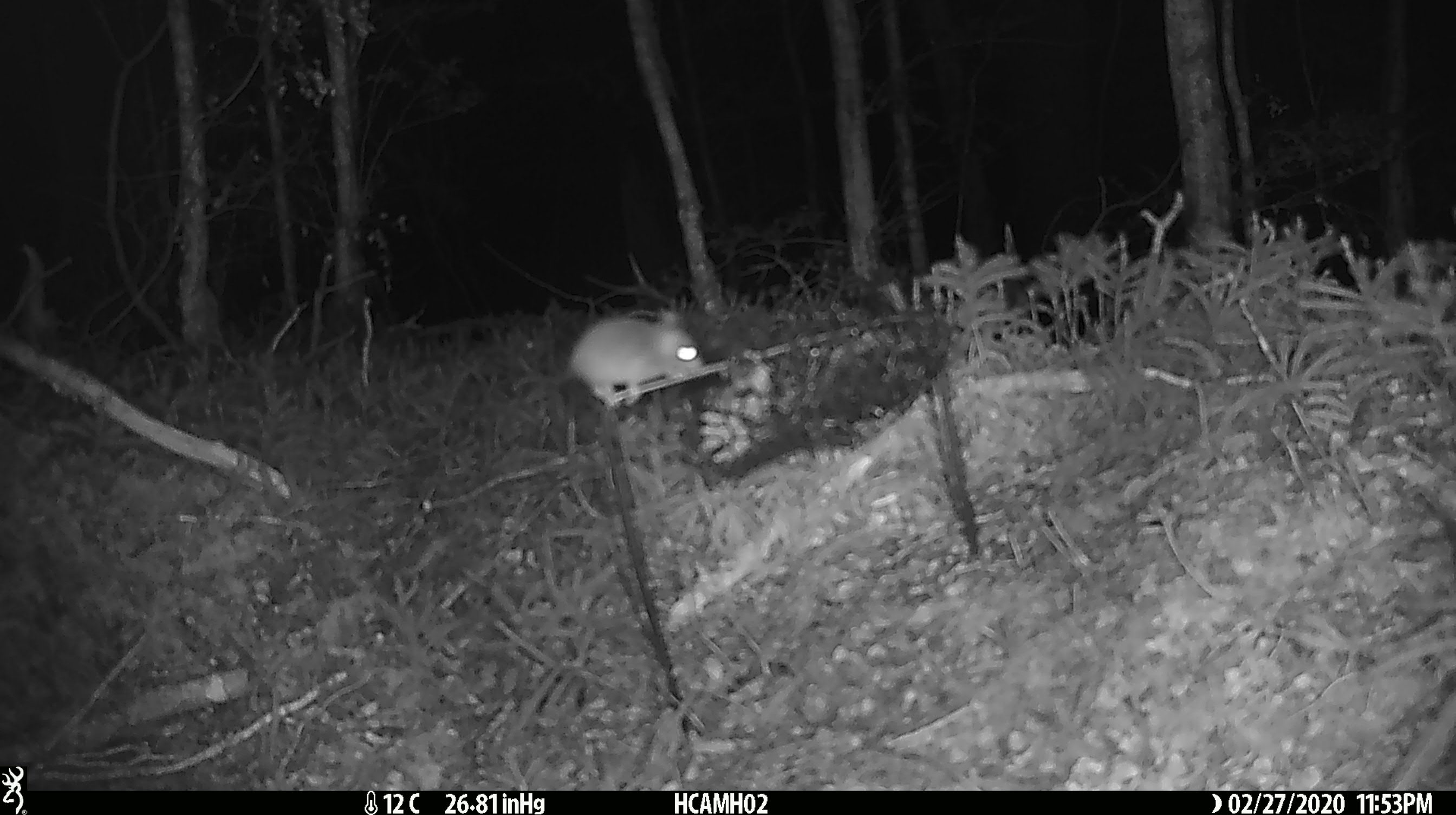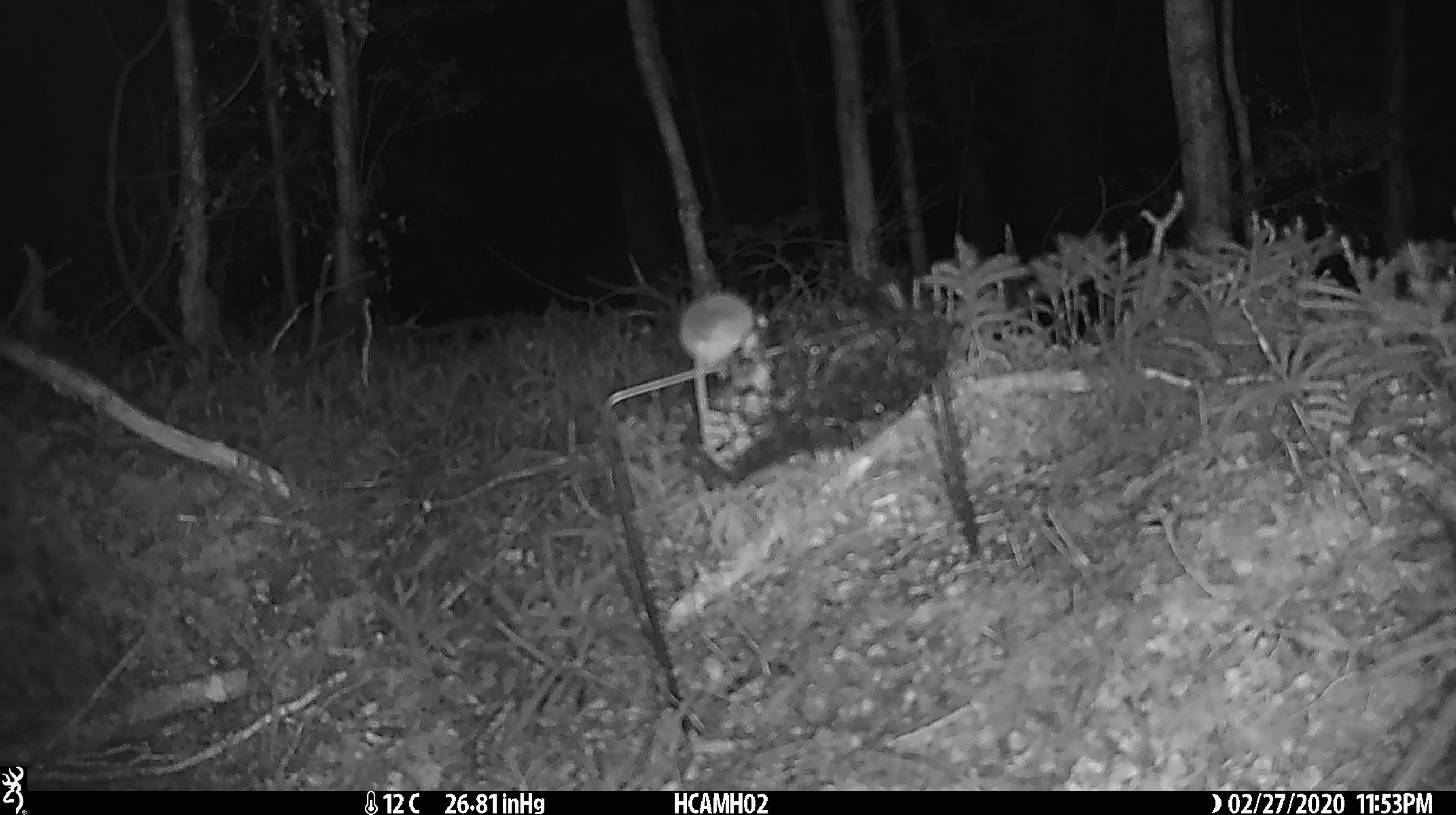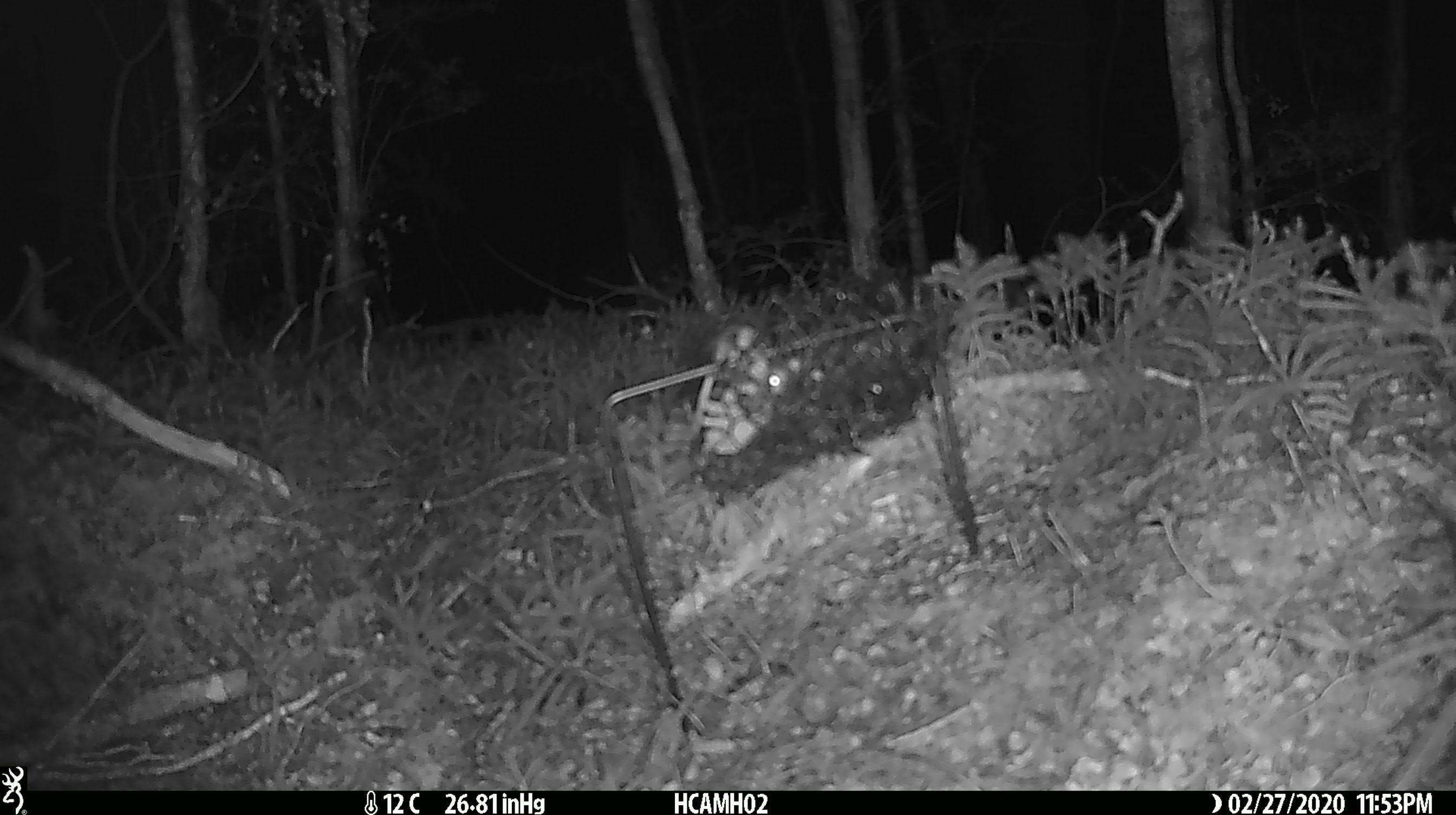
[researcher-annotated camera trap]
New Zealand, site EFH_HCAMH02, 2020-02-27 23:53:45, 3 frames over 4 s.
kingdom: Animalia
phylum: Chordata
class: Mammalia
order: Rodentia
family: Muridae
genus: Mus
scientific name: Mus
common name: mouse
Mouse (Mus).